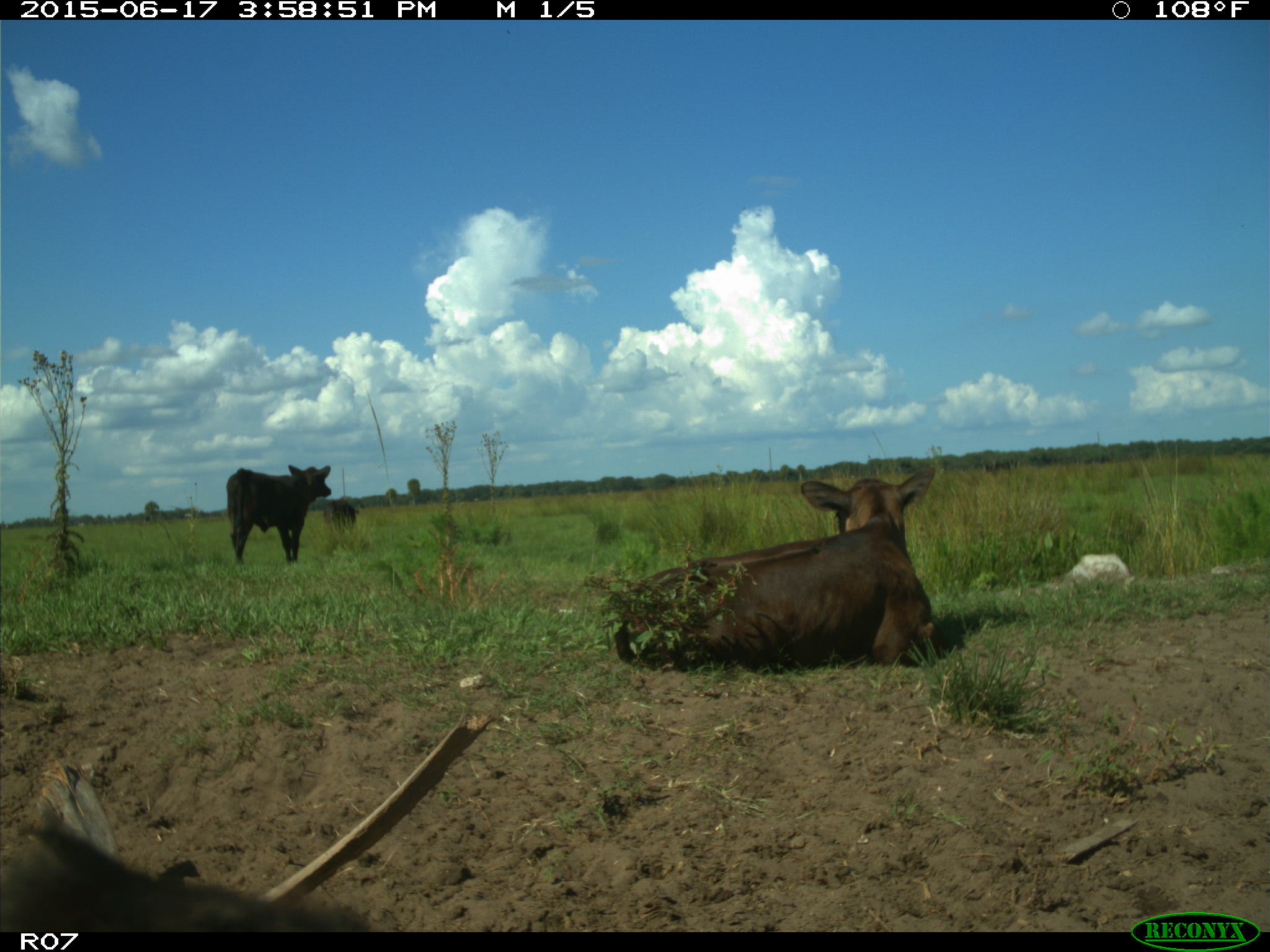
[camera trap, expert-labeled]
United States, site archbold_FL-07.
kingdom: Animalia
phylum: Chordata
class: Mammalia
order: Artiodactyla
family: Bovidae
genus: Bos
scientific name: Bos taurus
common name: domestic cow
Bos taurus (domestic cow).